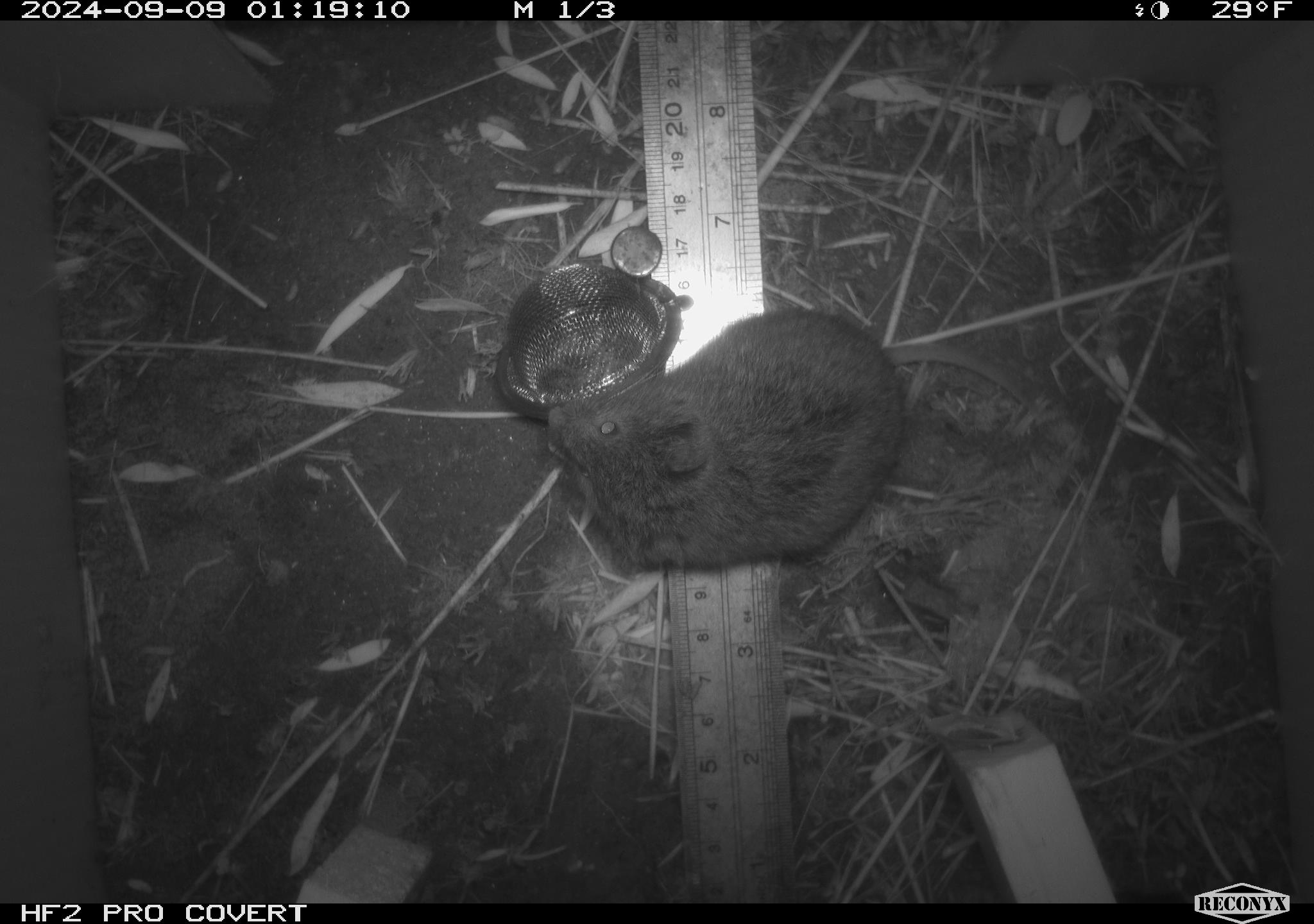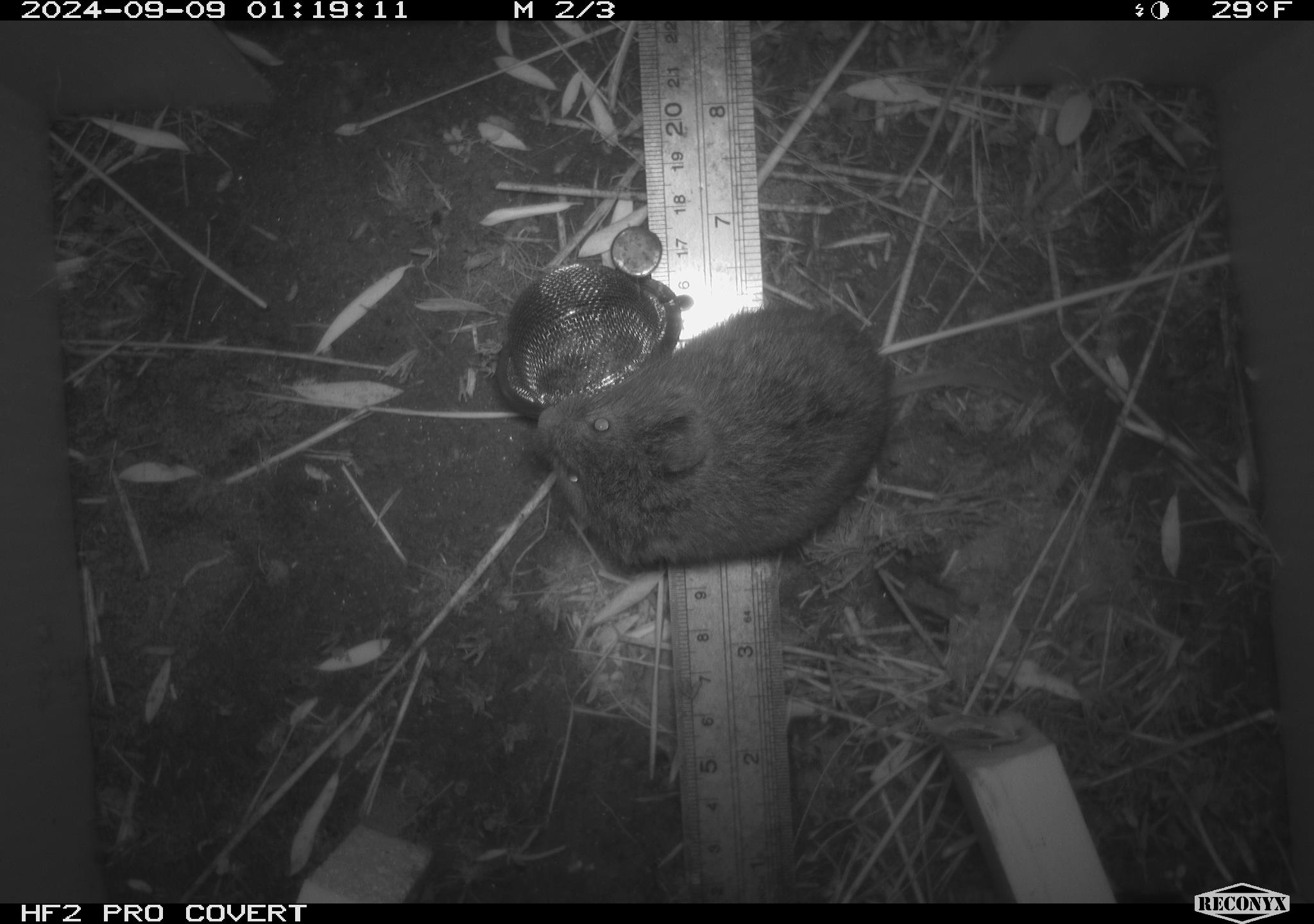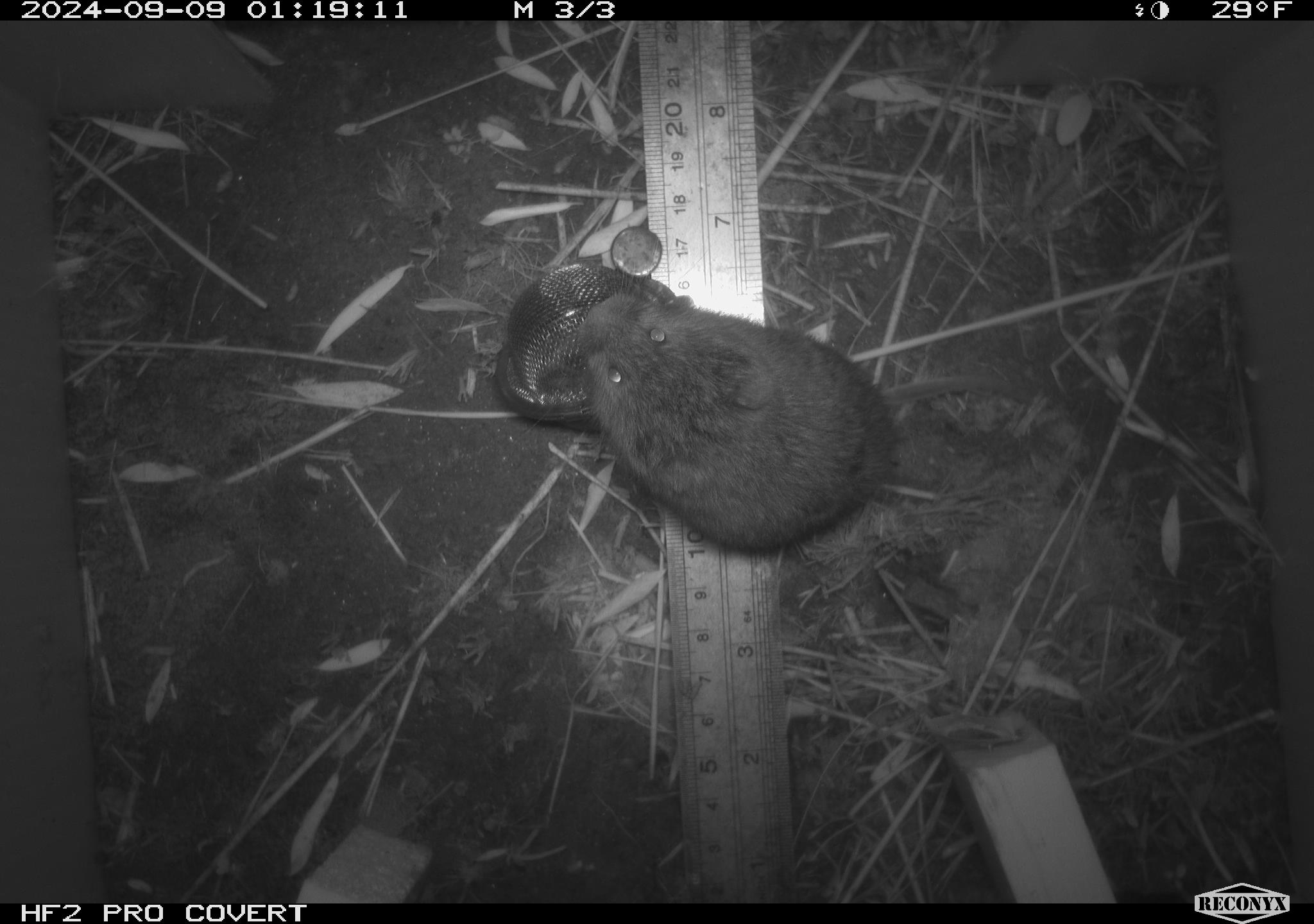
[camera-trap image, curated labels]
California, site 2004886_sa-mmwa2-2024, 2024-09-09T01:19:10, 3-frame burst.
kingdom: Animalia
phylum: Chordata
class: Mammalia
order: Rodentia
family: Cricetidae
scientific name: Arvicolinae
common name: voles, lemmings, and muskrats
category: arvicolinae subfamily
Arvicolinae subfamily (voles, lemmings, and muskrats) (Arvicolinae).